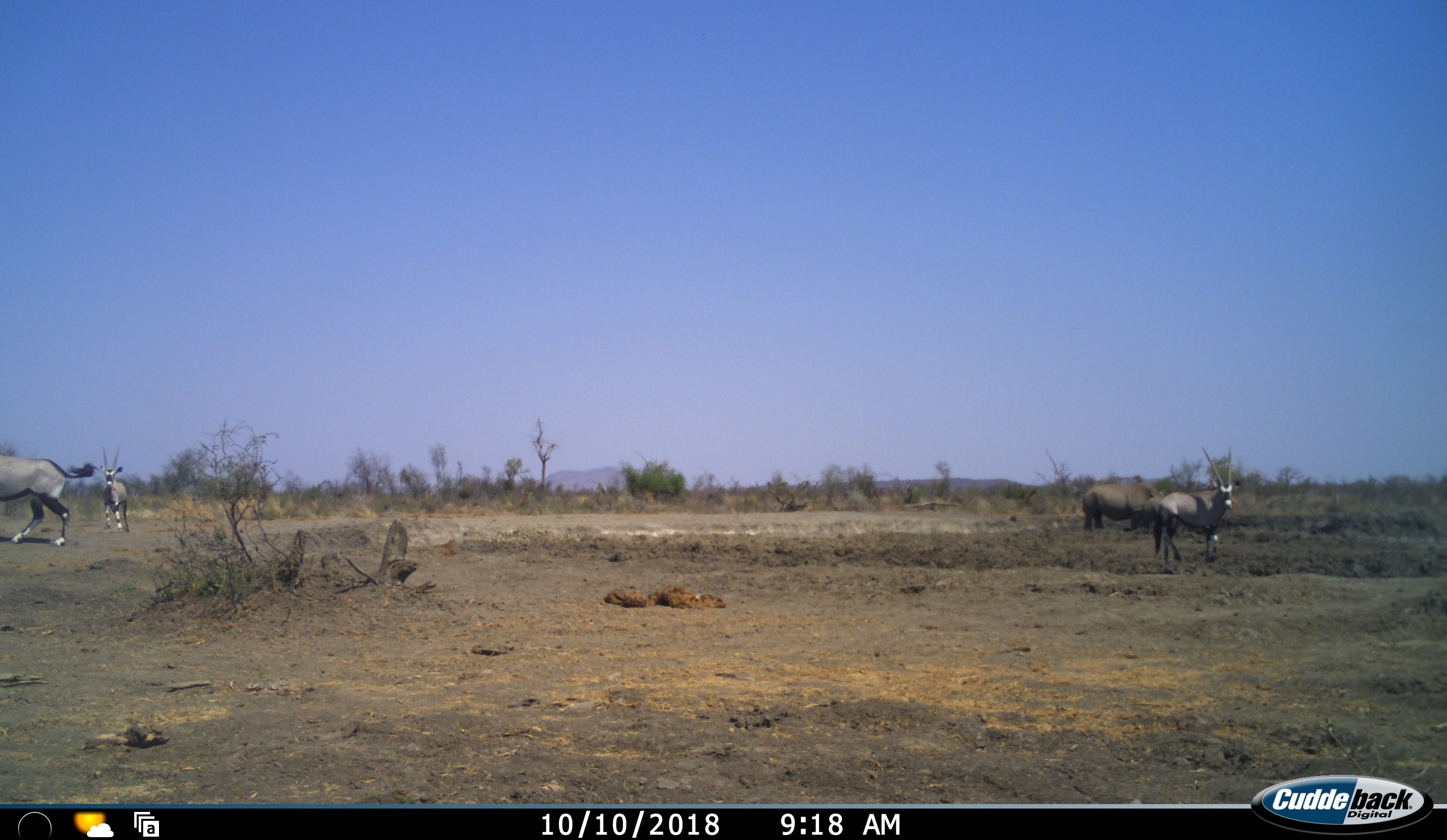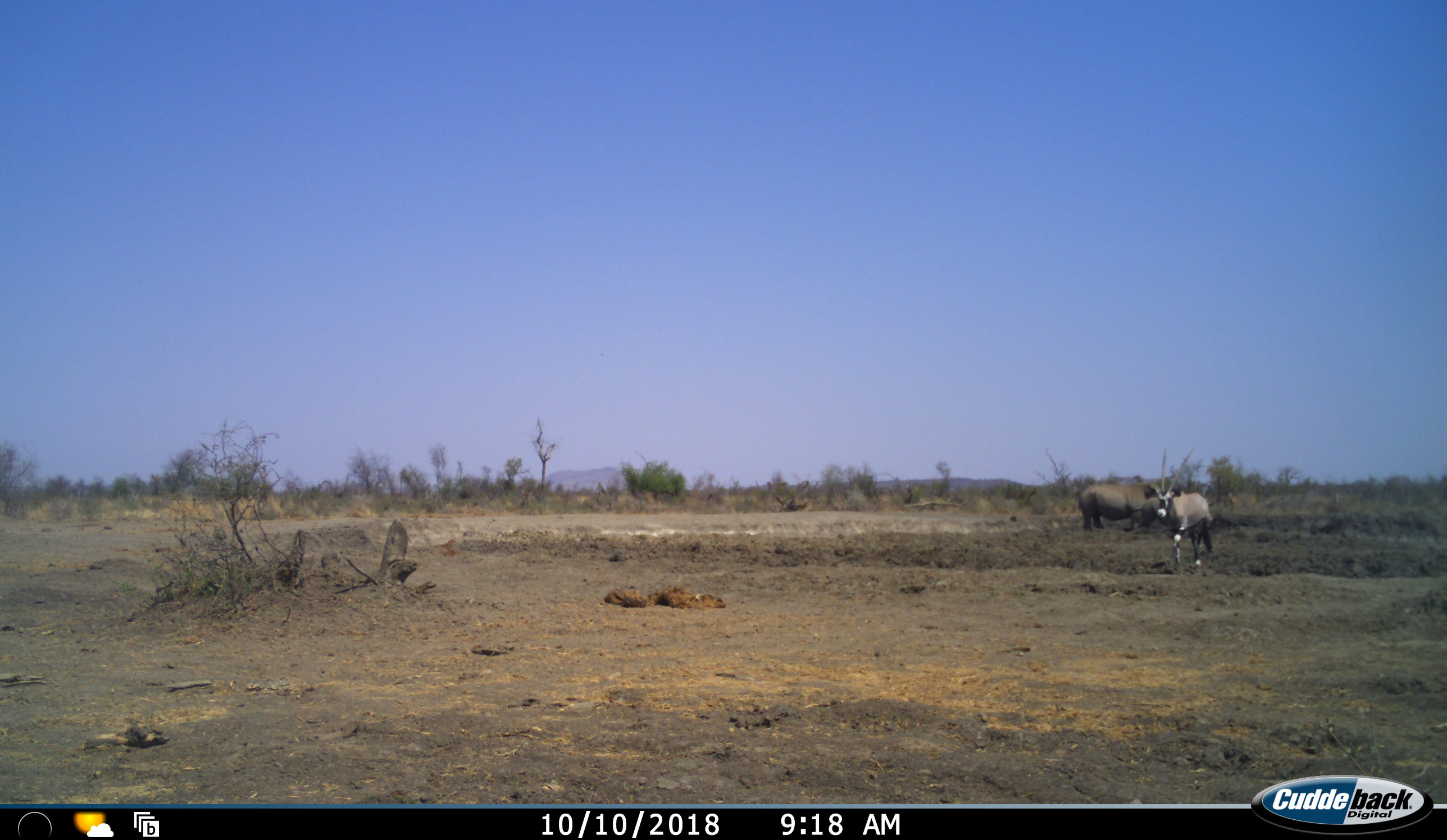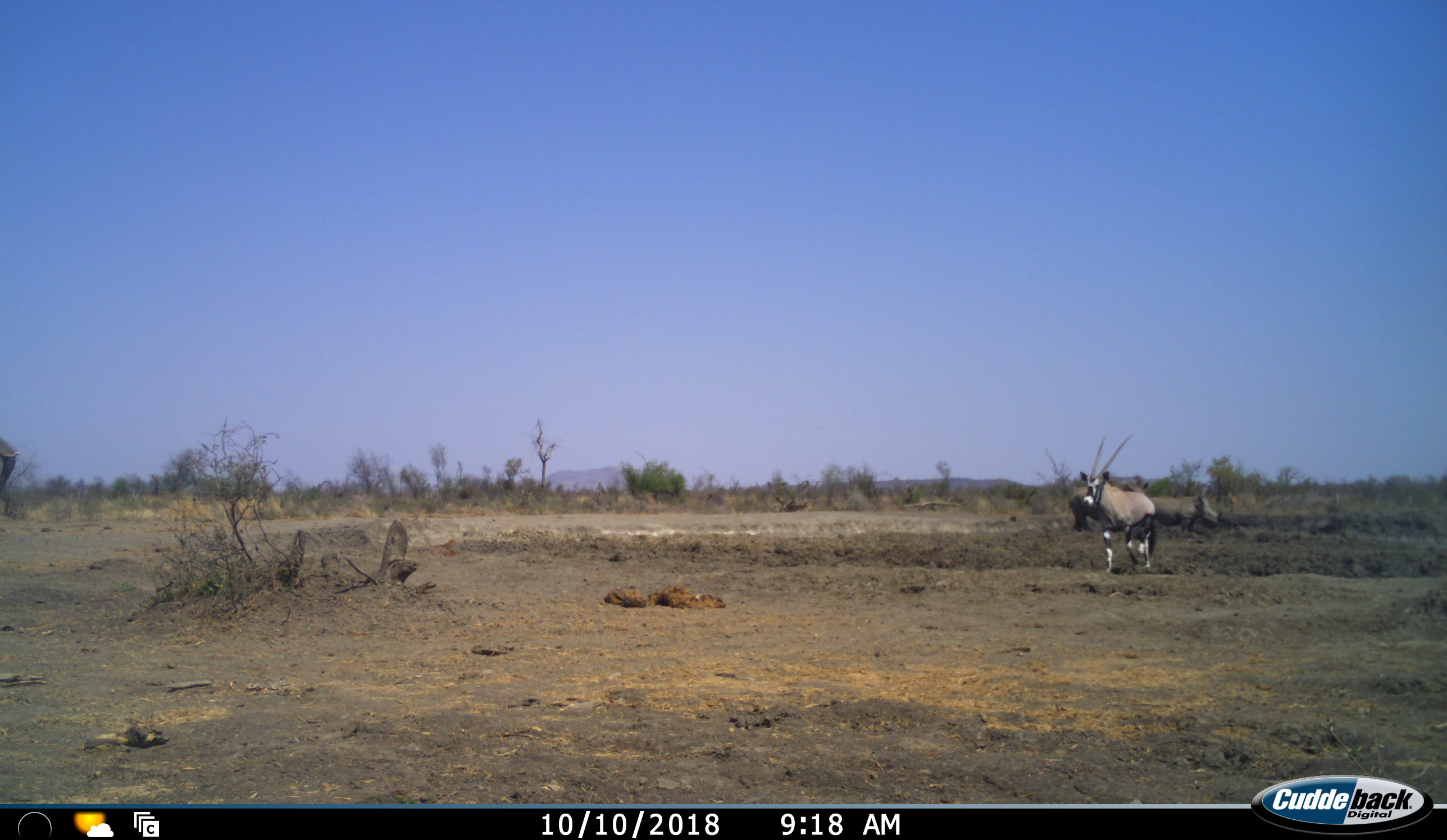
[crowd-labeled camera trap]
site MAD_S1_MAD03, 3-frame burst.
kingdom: Animalia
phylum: Chordata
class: Mammalia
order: Artiodactyla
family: Bovidae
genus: Oryx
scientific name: Oryx gazella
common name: gemsbok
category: oryx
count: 3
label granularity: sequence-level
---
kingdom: Animalia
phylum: Chordata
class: Mammalia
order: Perissodactyla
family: Rhinocerotidae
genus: Ceratotherium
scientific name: Ceratotherium simum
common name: white rhinoceros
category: rhinoceroswhite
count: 2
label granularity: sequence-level